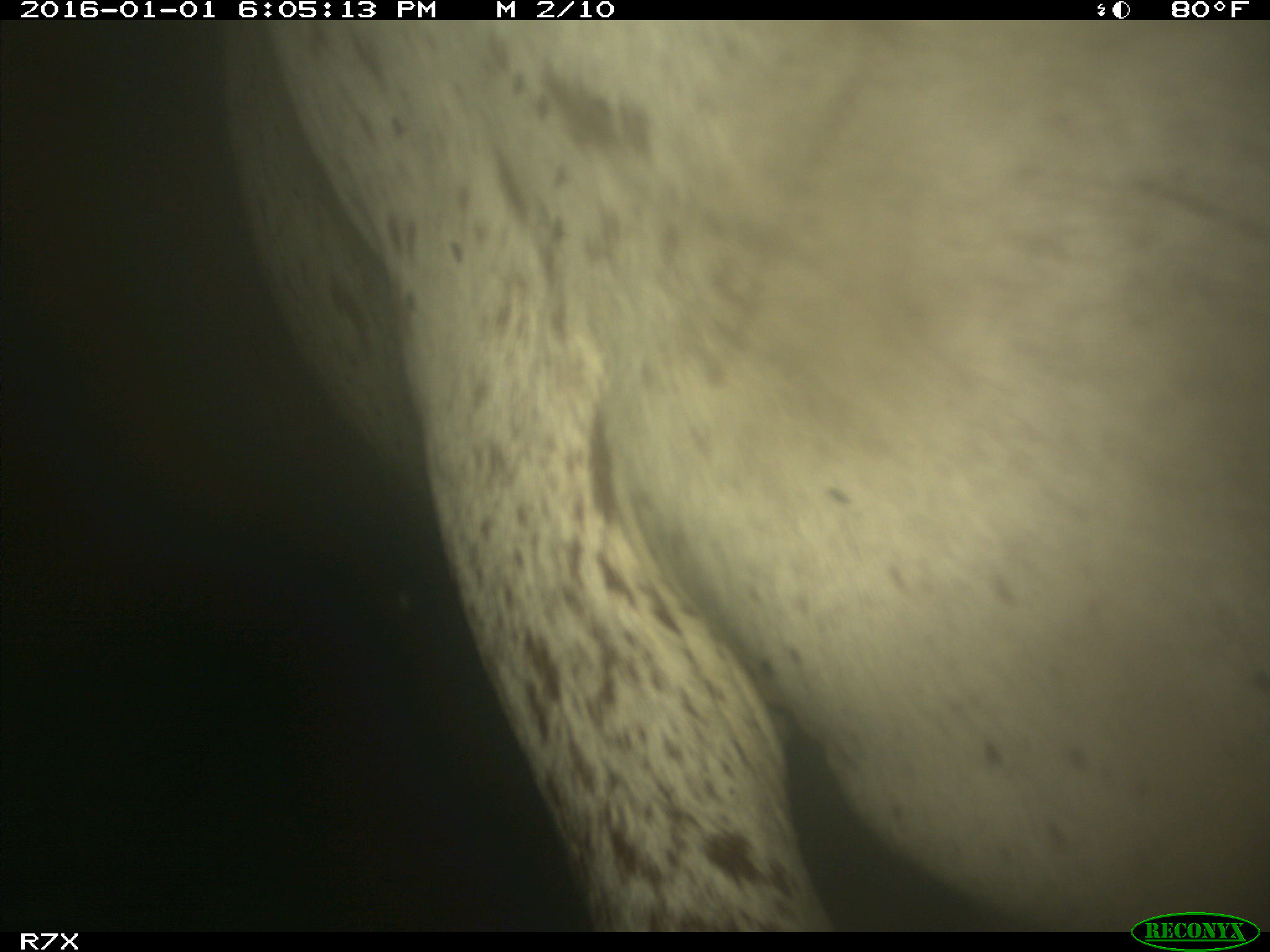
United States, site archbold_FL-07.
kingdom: Animalia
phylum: Chordata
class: Mammalia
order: Artiodactyla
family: Bovidae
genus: Bos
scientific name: Bos taurus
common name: domestic cow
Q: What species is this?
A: Bos taurus (domestic cow).